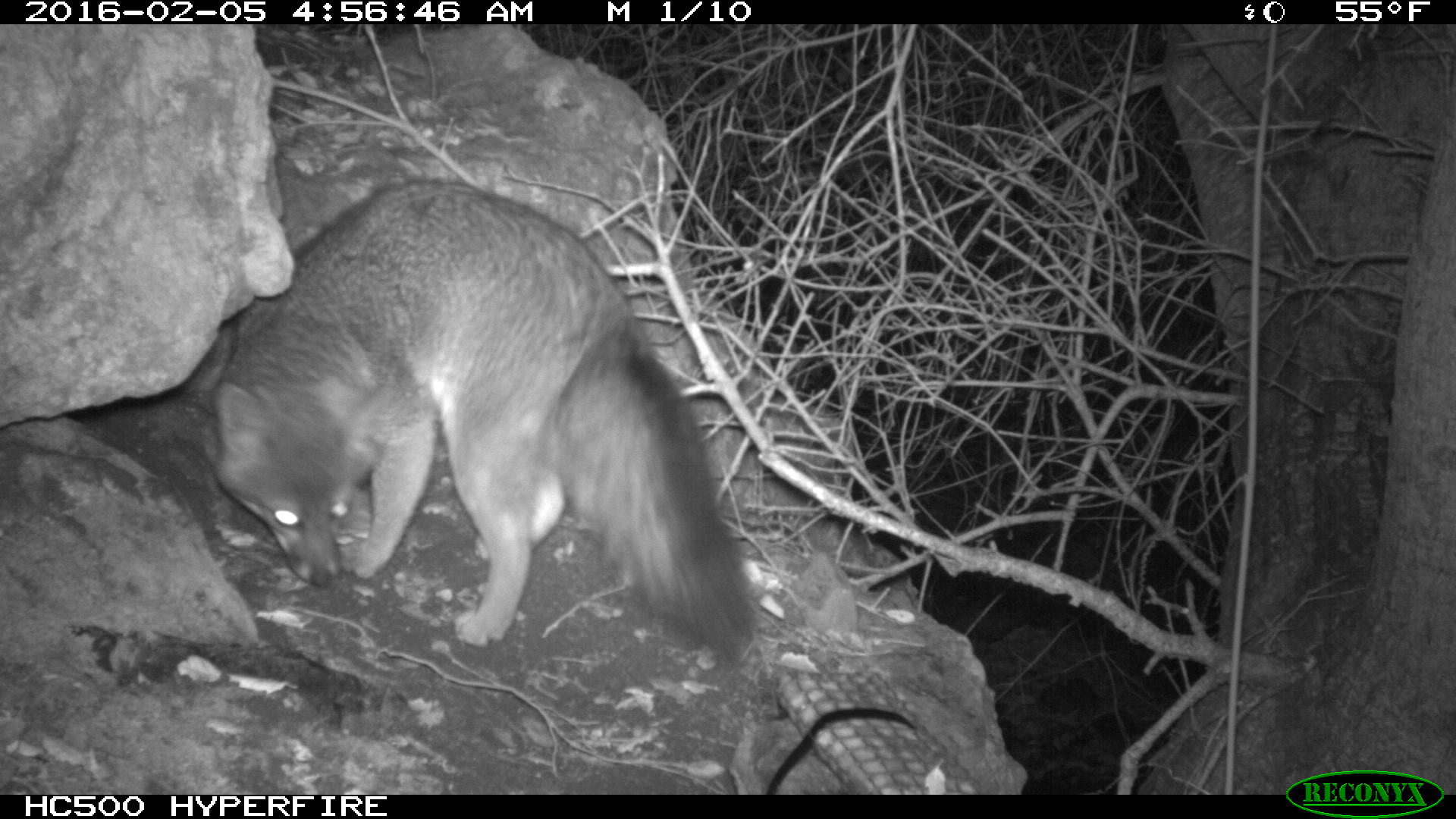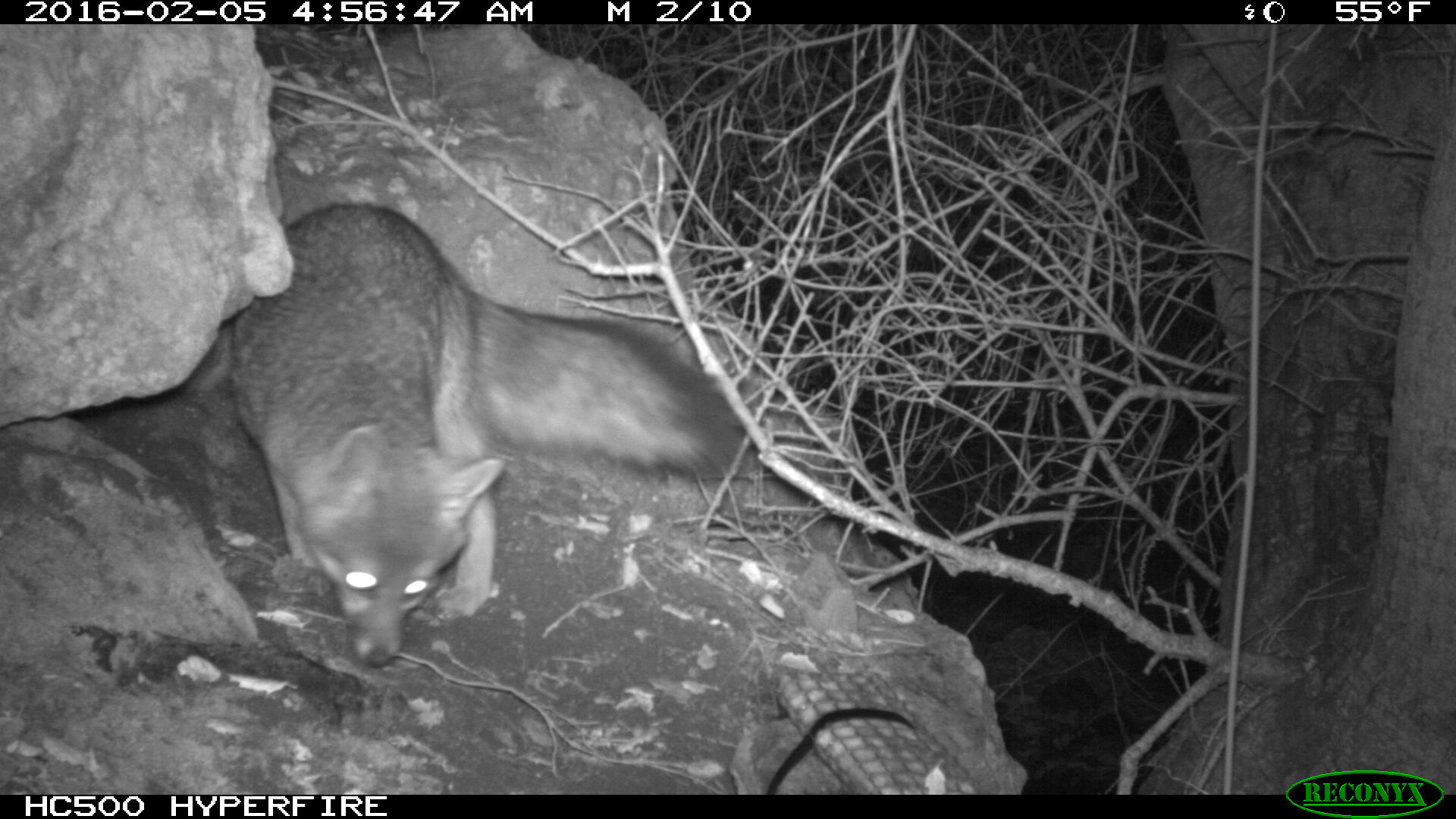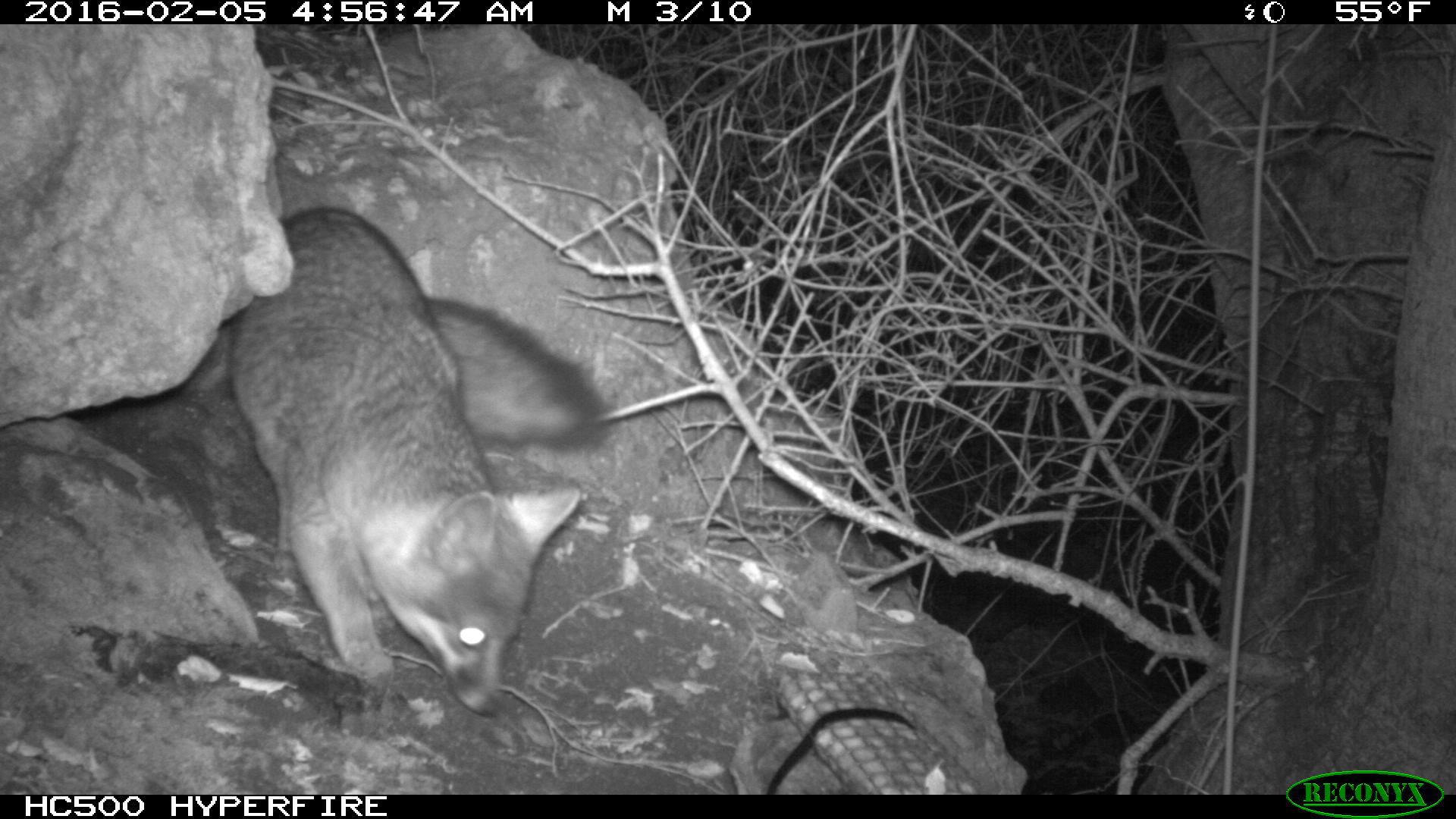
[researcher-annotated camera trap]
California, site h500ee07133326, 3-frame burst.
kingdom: Animalia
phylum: Chordata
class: Mammalia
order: Carnivora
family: Canidae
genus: Urocyon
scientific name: Urocyon littoralis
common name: island fox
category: fox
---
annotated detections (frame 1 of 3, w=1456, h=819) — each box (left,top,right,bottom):
fox: (177,178,756,656)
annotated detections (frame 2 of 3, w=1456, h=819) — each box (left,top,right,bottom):
fox: (228,202,742,667)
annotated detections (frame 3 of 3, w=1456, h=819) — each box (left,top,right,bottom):
fox: (173,206,608,713)